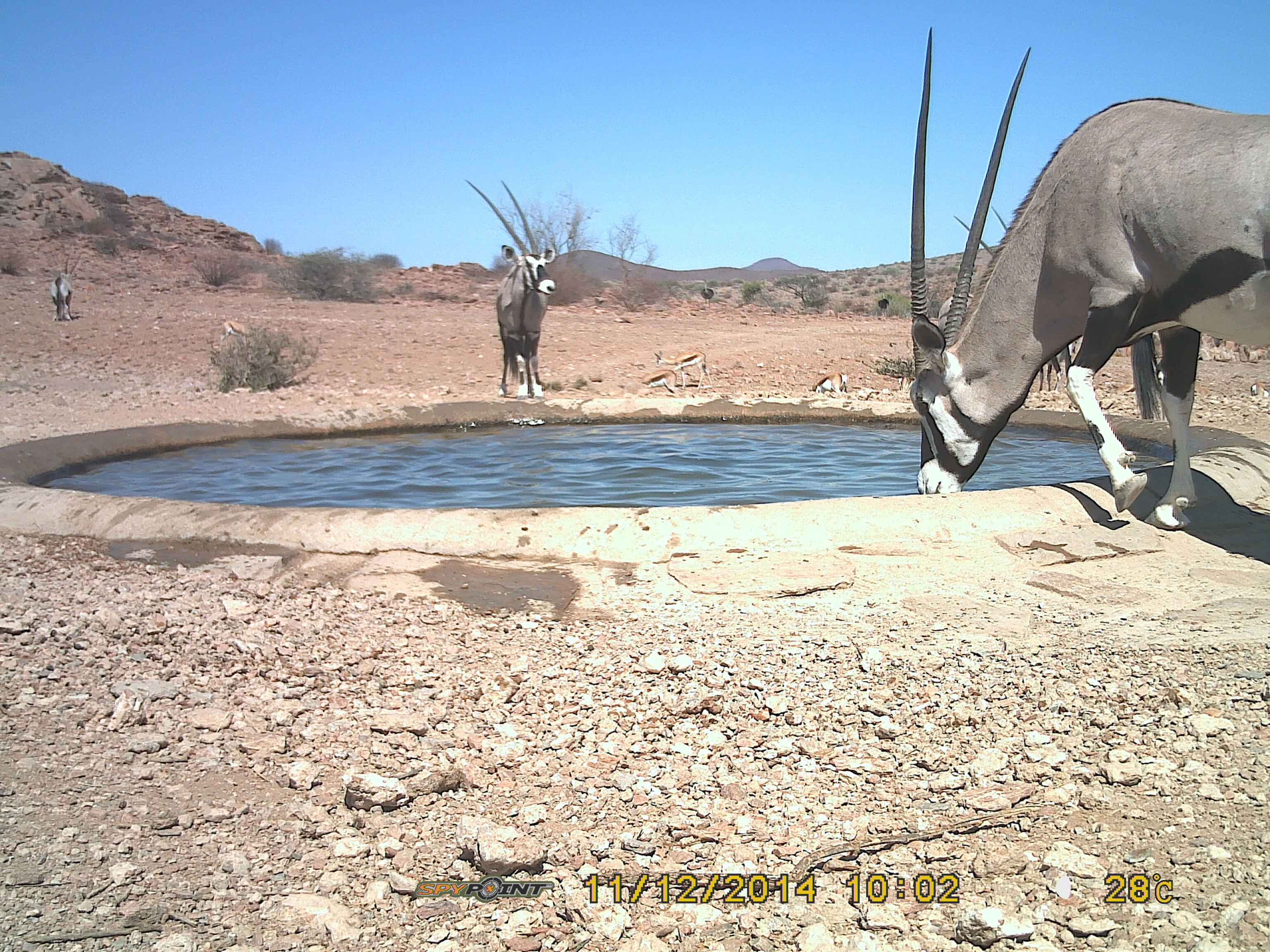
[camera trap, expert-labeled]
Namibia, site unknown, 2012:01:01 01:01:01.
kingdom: Animalia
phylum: Chordata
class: Mammalia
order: Artiodactyla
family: Bovidae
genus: Oryx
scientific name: Oryx gazella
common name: gemsbok